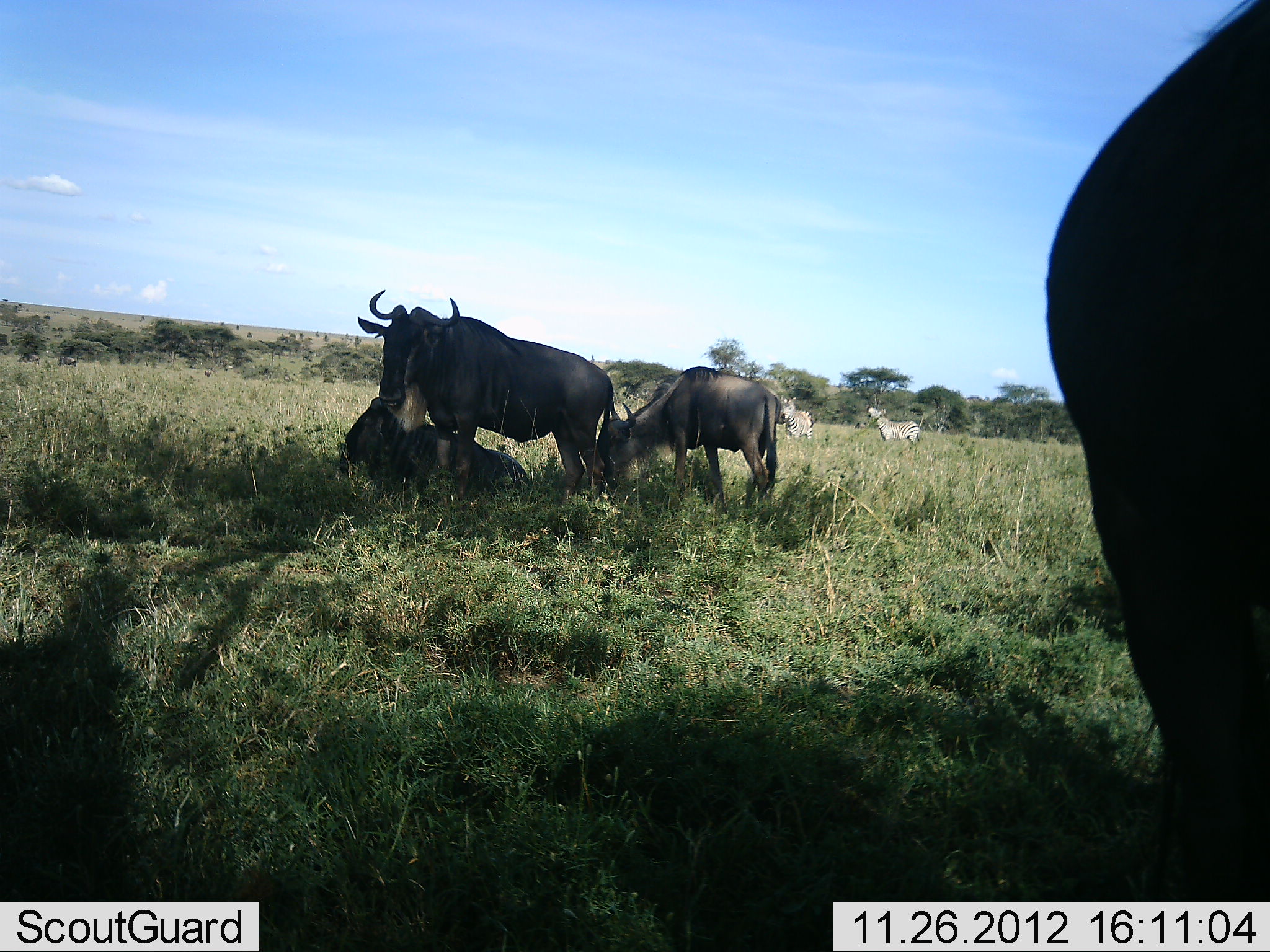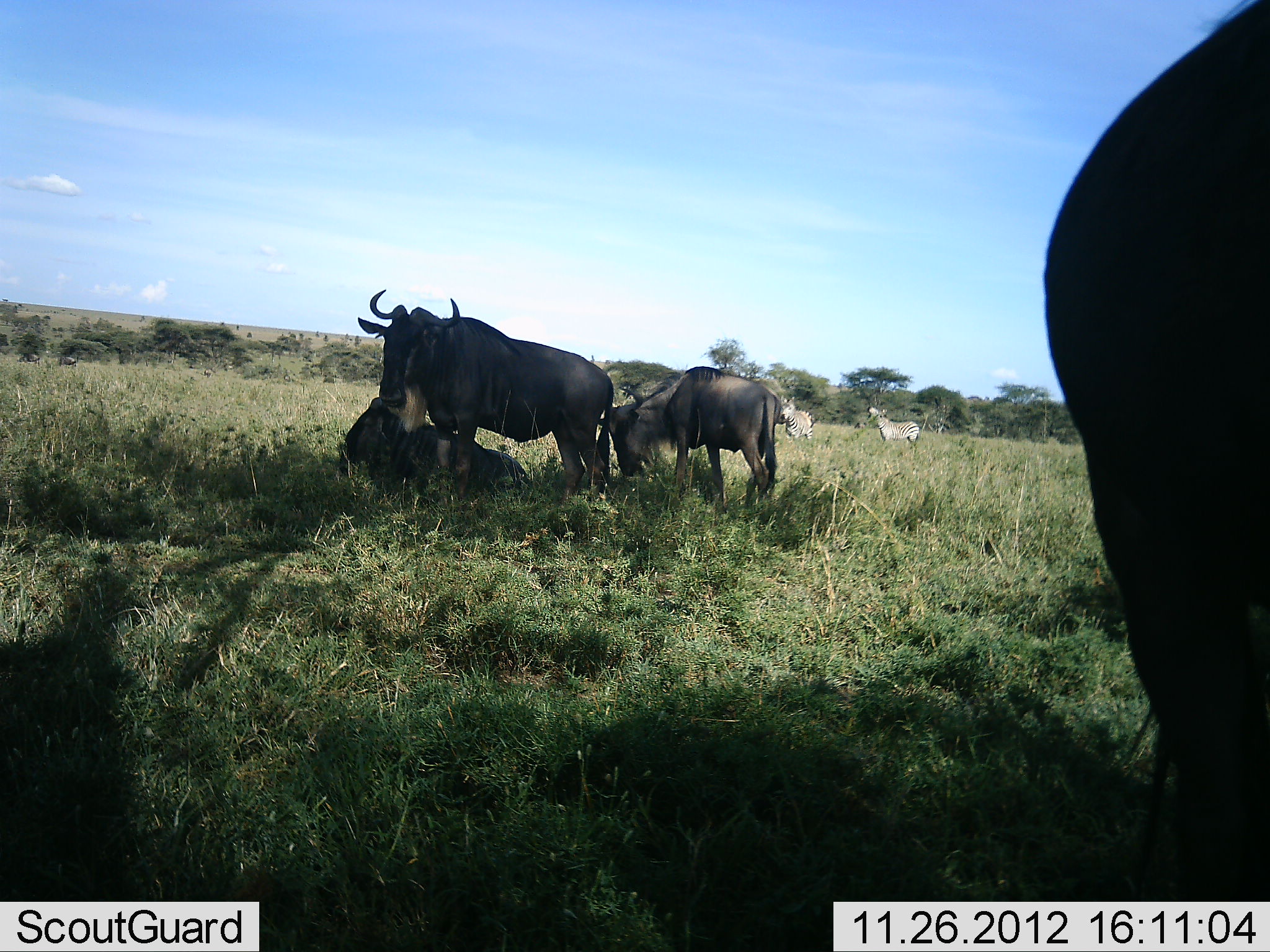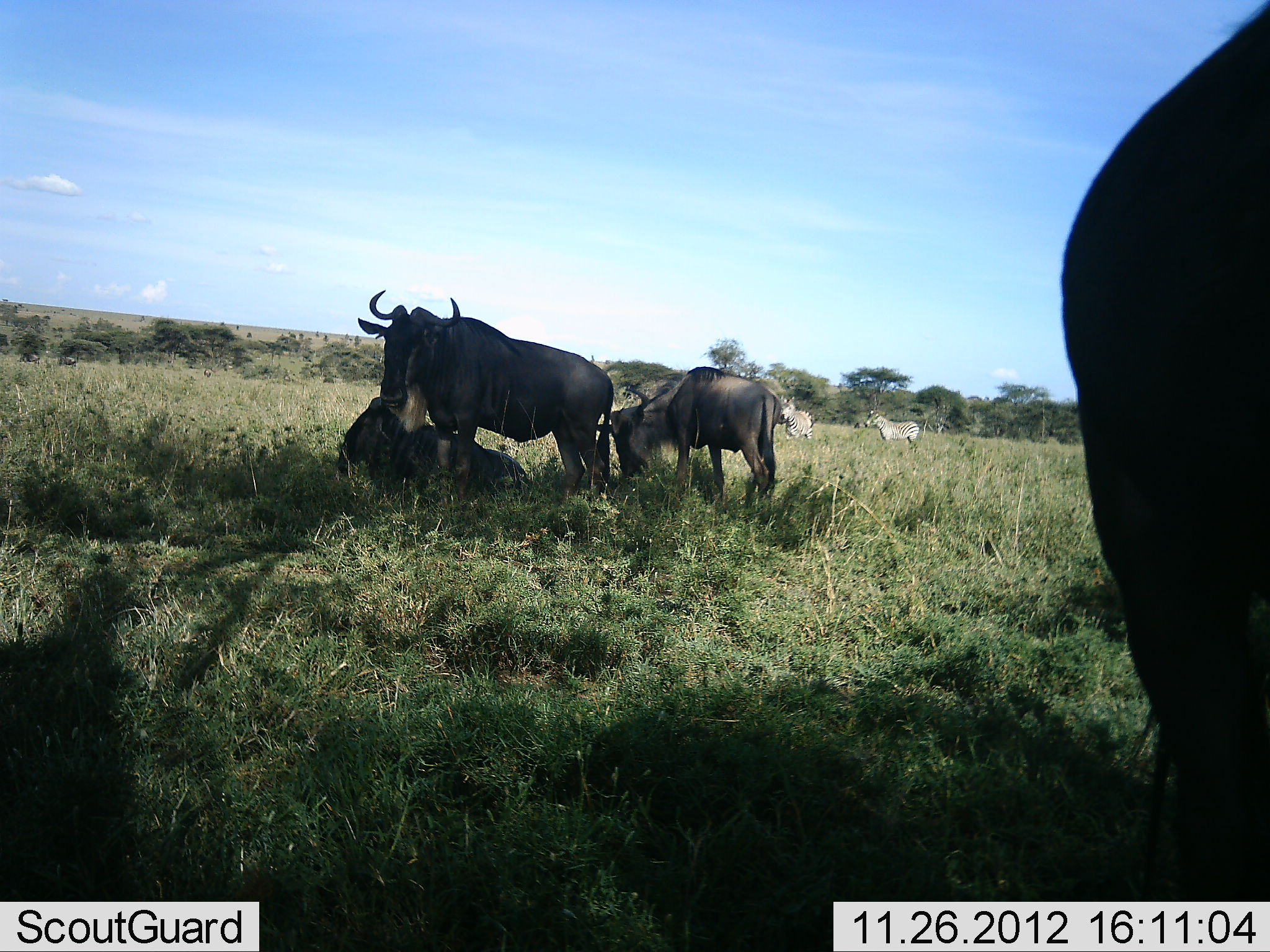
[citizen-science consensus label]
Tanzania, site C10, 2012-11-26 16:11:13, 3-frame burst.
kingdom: Animalia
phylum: Chordata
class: Mammalia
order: Artiodactyla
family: Bovidae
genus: Connochaetes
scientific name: Connochaetes taurinus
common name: blue wildebeest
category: wildebeest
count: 4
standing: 90%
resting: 90%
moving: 0%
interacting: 0%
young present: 0%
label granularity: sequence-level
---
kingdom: Animalia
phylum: Chordata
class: Mammalia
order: Perissodactyla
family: Equidae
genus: Equus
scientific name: Equus quagga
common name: plains zebra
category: zebra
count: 2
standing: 100%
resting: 0%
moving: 0%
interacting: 0%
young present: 0%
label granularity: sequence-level